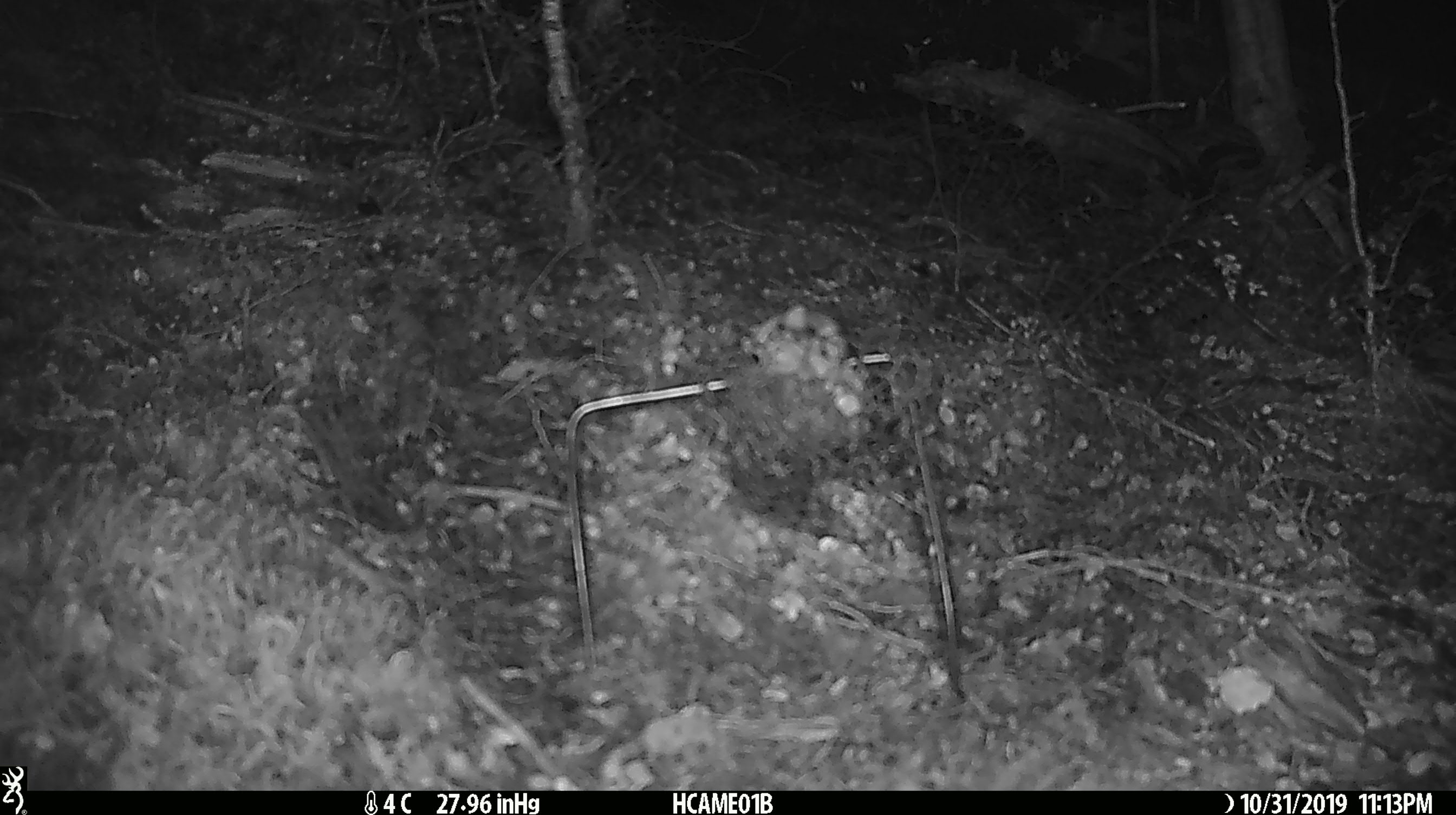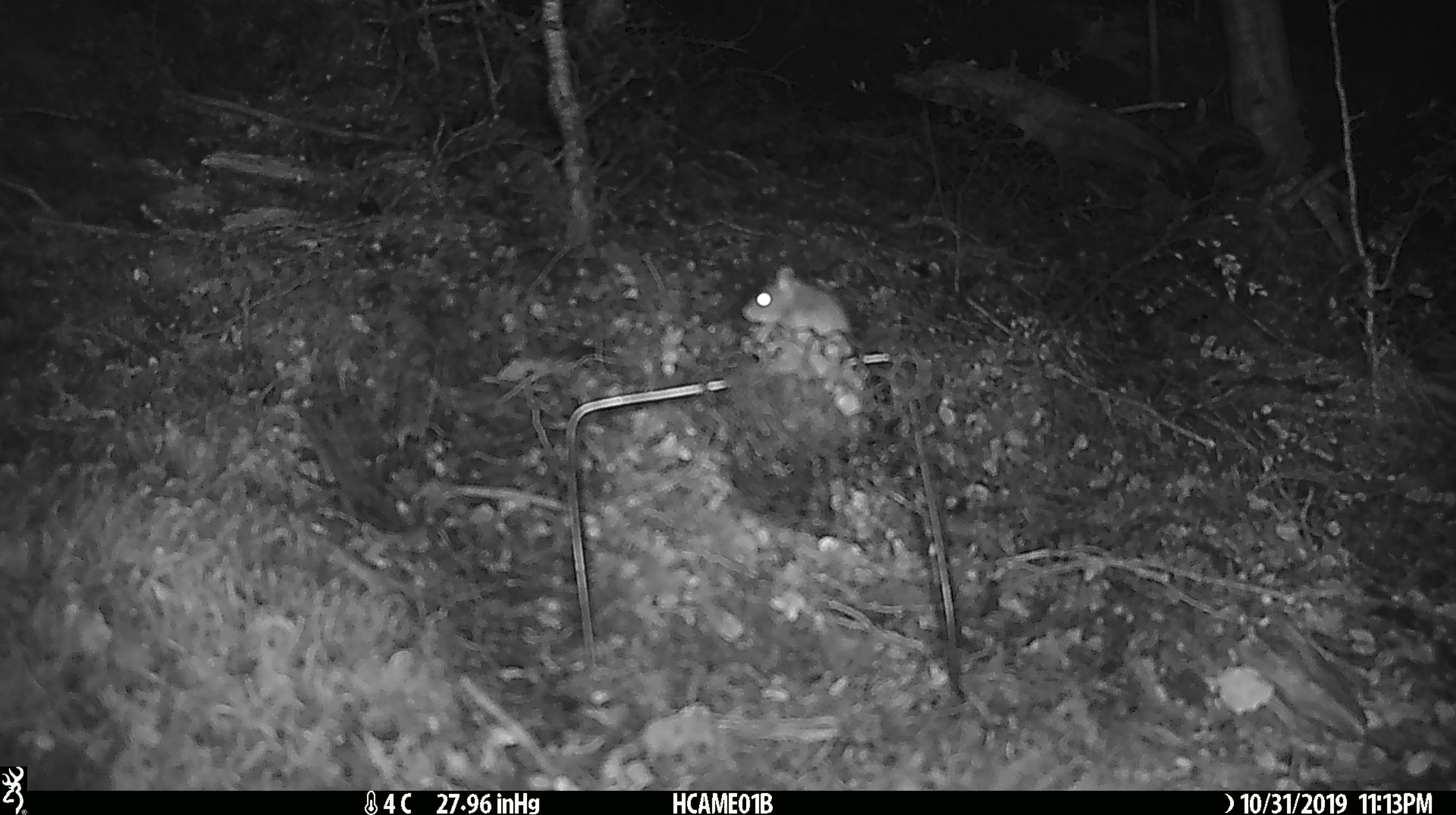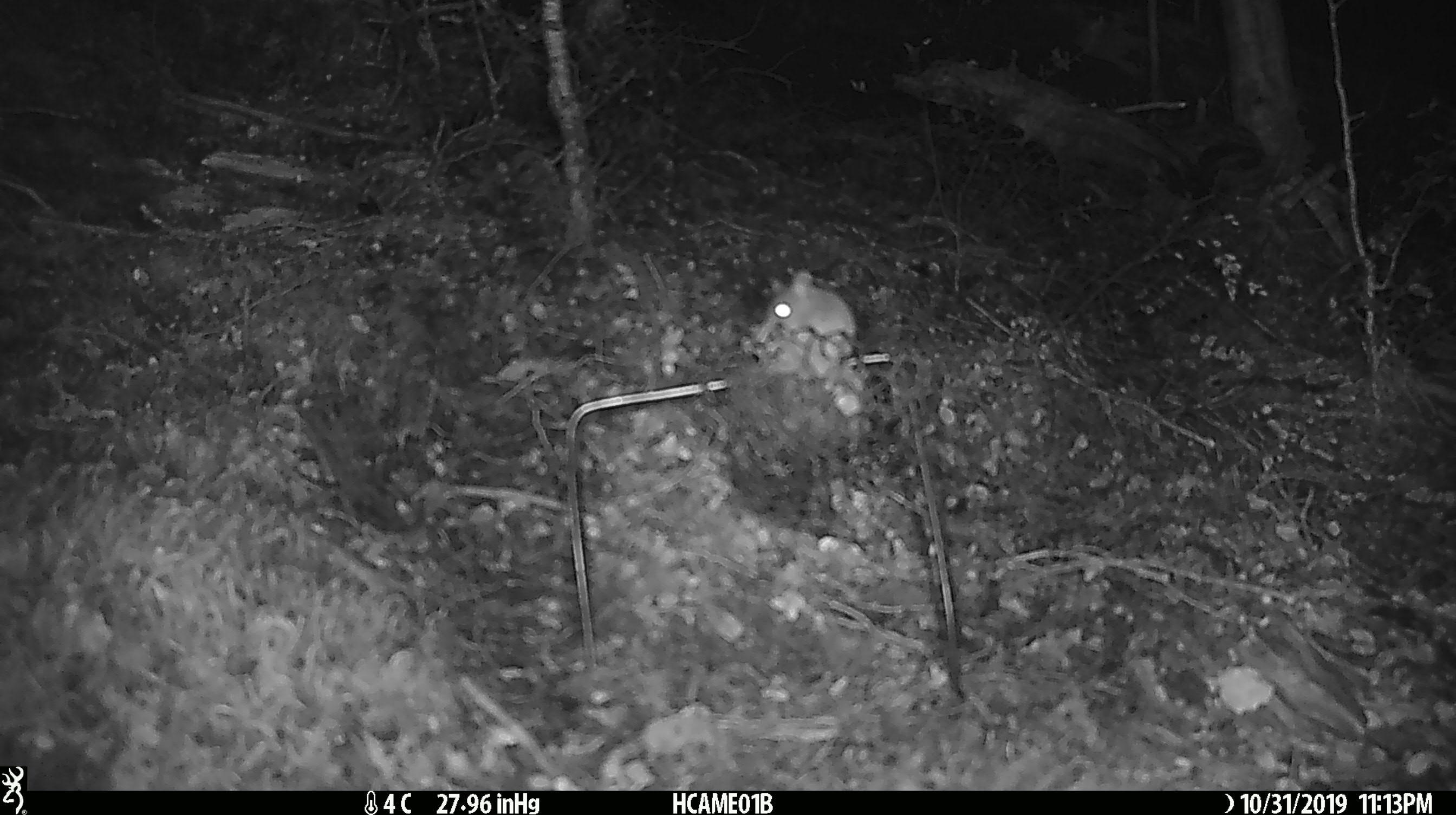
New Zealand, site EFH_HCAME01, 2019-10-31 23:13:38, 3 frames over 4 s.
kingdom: Animalia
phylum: Chordata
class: Mammalia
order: Rodentia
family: Muridae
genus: Mus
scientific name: Mus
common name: mouse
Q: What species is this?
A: Mouse (Mus).